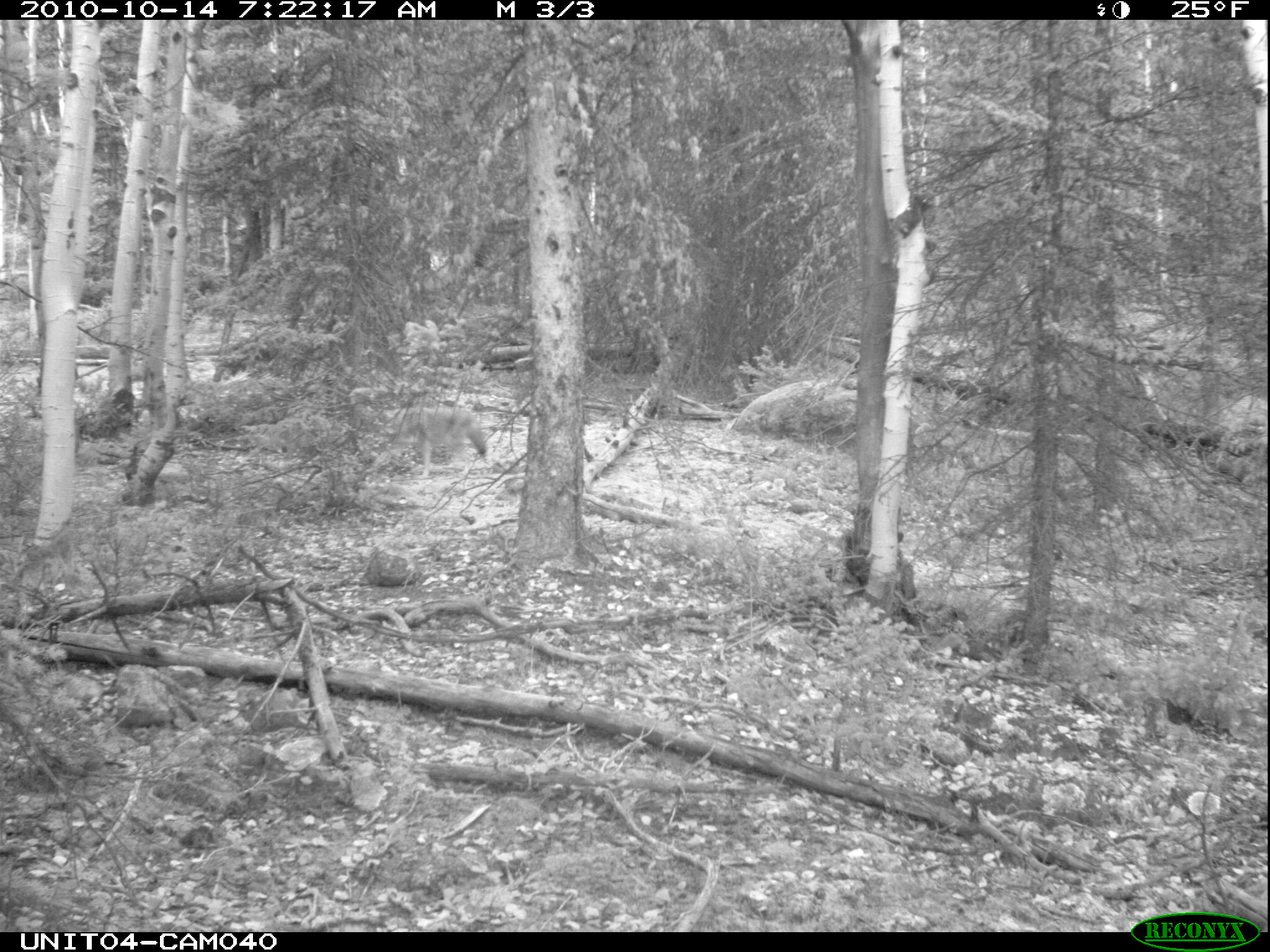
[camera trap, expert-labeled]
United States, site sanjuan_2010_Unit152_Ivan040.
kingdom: Animalia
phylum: Chordata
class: Mammalia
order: Carnivora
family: Canidae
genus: Canis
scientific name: Canis latrans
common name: coyote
Canis latrans (coyote).